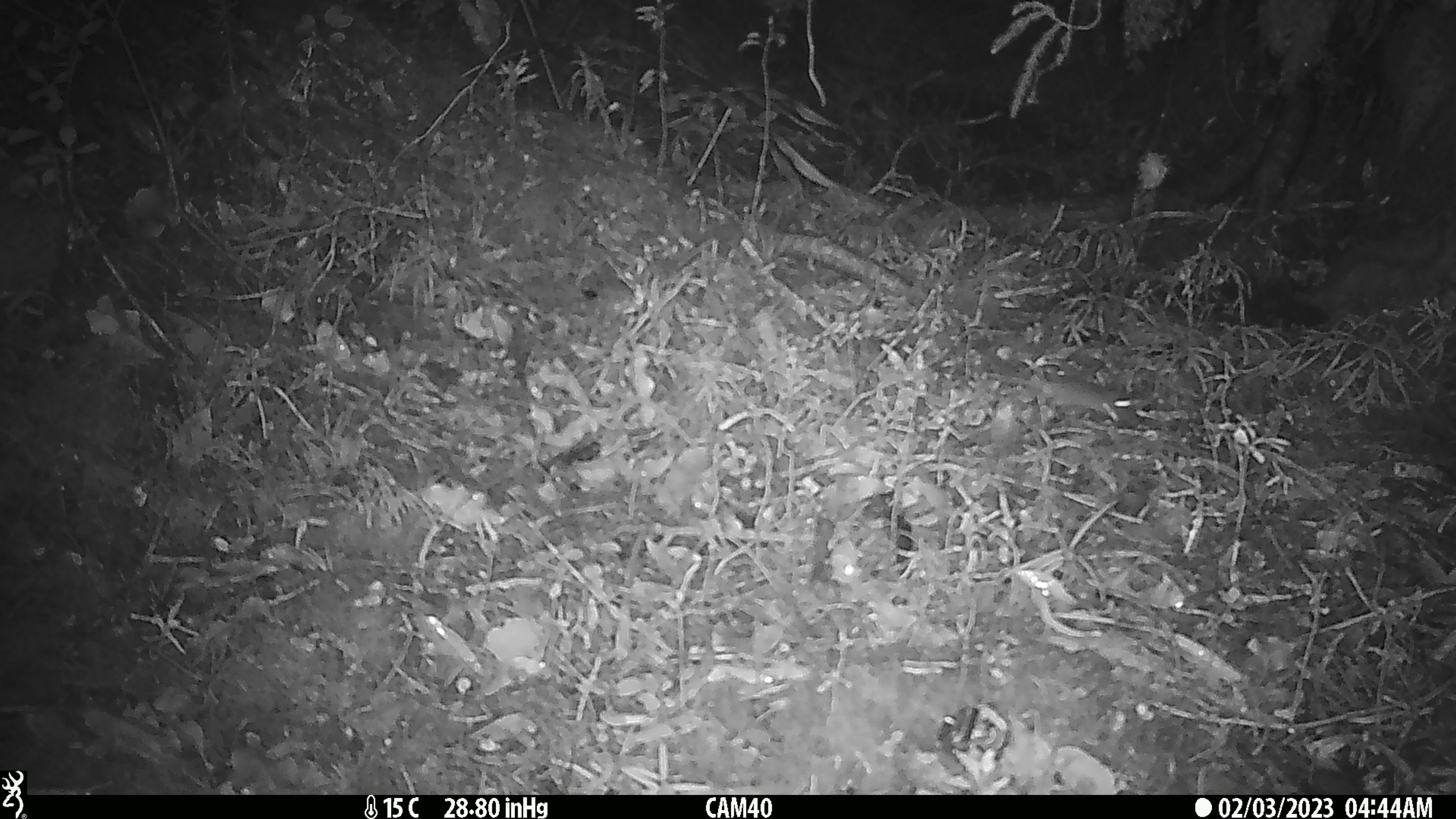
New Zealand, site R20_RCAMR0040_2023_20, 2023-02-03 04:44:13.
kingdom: Animalia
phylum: Chordata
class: Mammalia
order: Rodentia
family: Muridae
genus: Mus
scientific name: Mus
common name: mouse